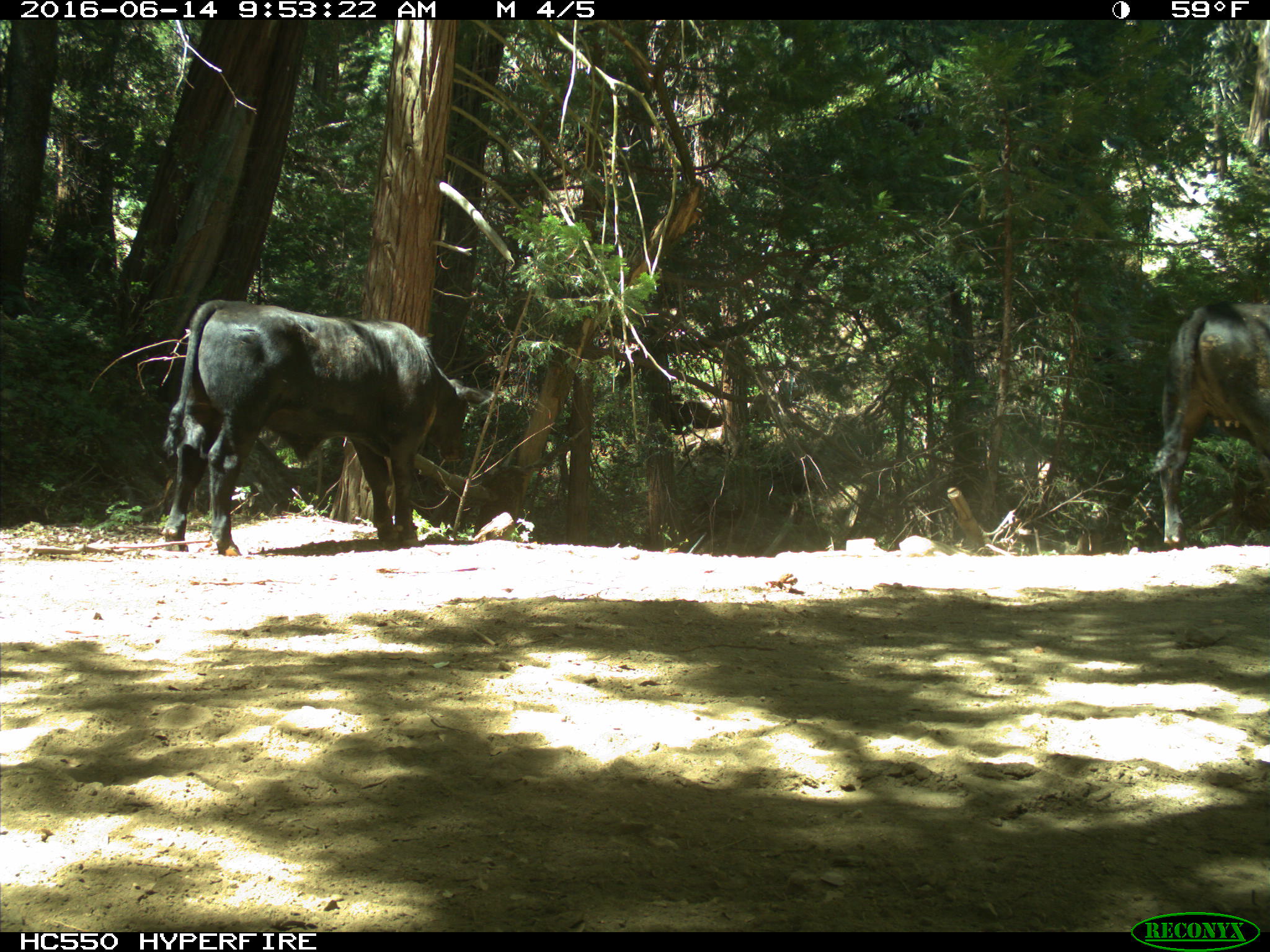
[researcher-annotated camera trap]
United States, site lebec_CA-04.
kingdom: Animalia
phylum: Chordata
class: Mammalia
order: Artiodactyla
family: Bovidae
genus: Bos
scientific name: Bos taurus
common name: domestic cow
Bos taurus (domestic cow).